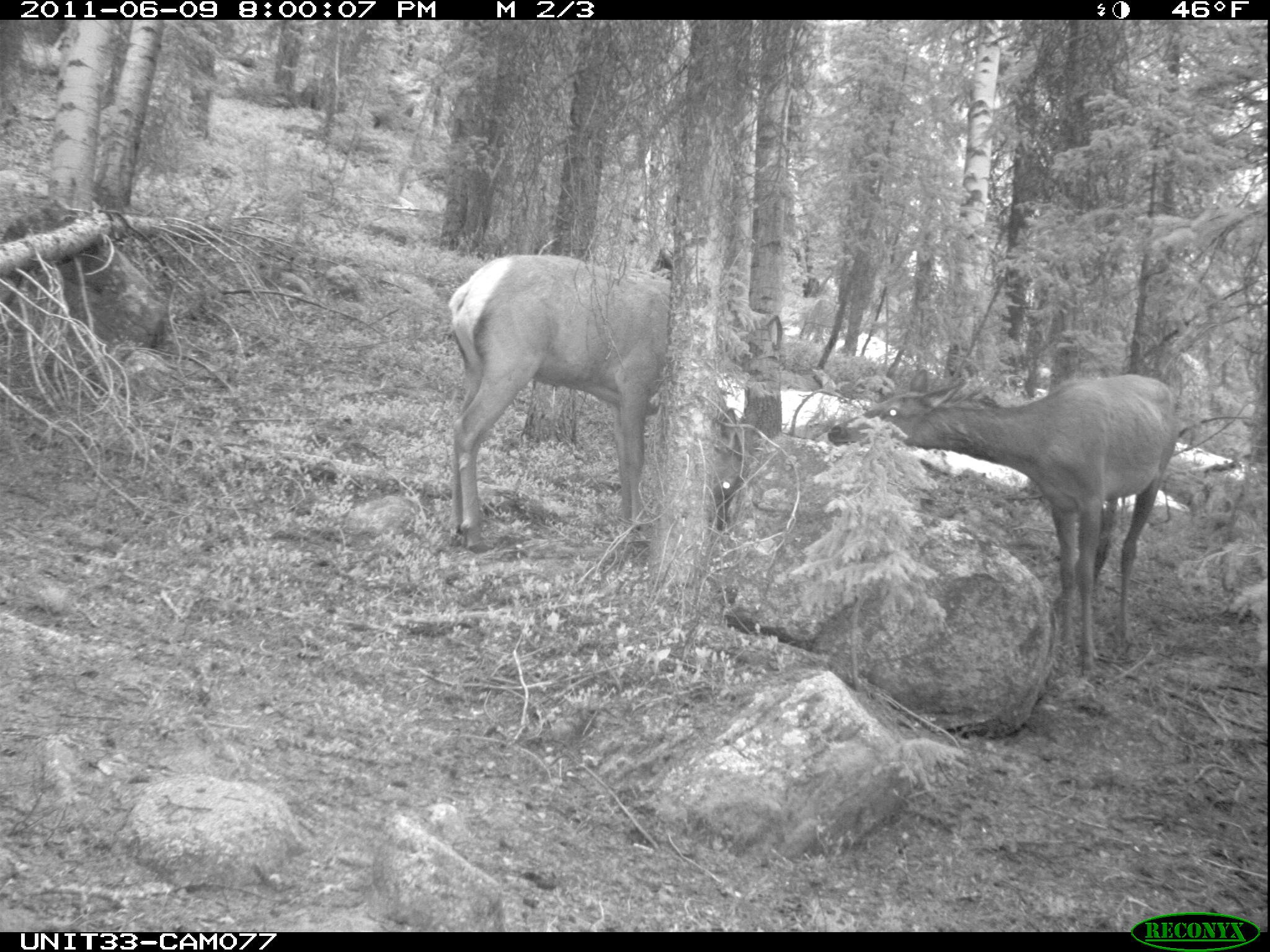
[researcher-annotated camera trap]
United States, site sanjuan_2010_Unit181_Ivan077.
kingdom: Animalia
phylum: Chordata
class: Mammalia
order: Artiodactyla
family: Cervidae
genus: Cervus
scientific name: Cervus elaphus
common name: red deer